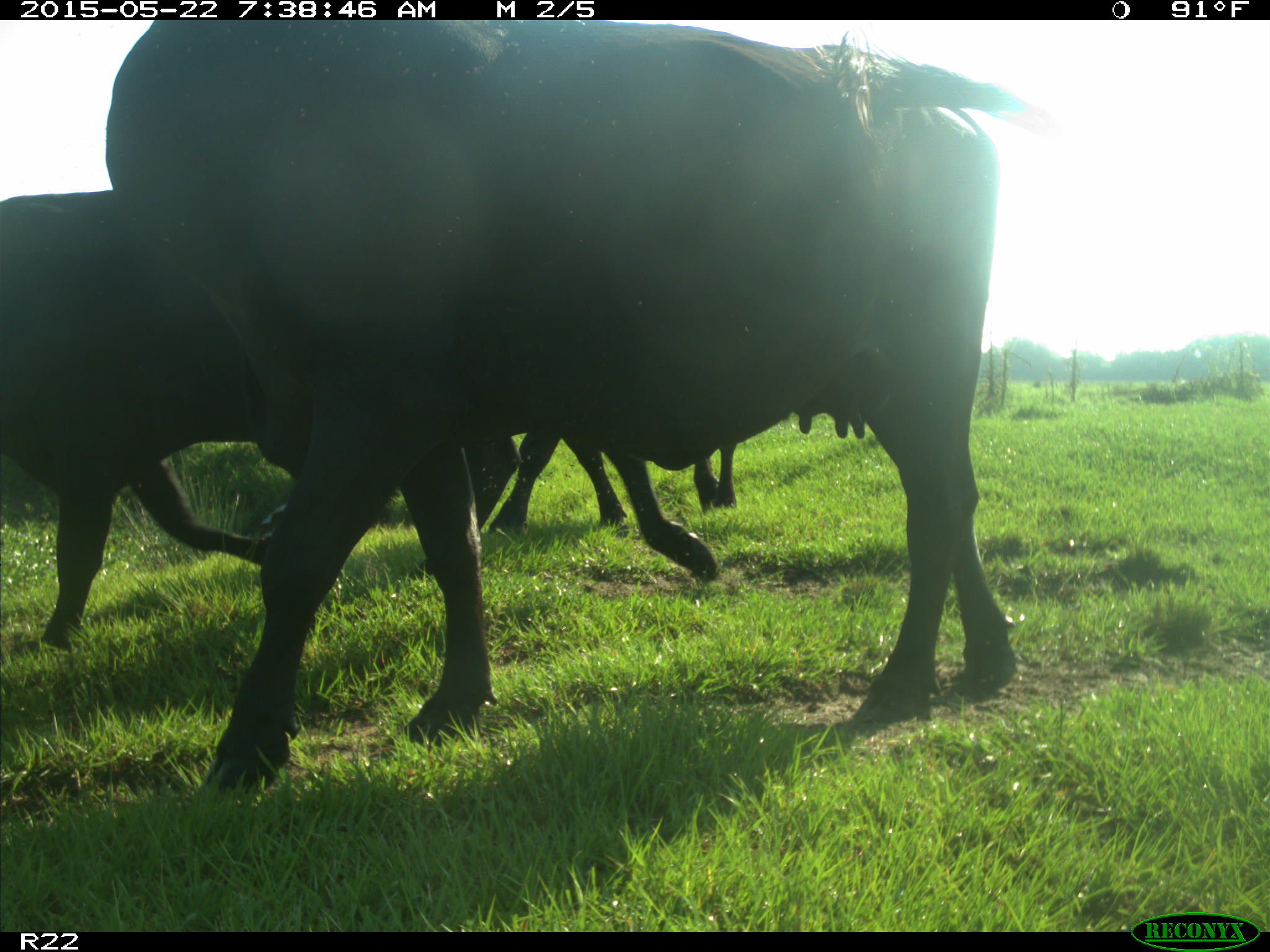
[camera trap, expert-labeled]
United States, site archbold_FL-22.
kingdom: Animalia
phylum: Chordata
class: Mammalia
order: Artiodactyla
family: Bovidae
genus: Bos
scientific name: Bos taurus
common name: domestic cow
Bos taurus (domestic cow).